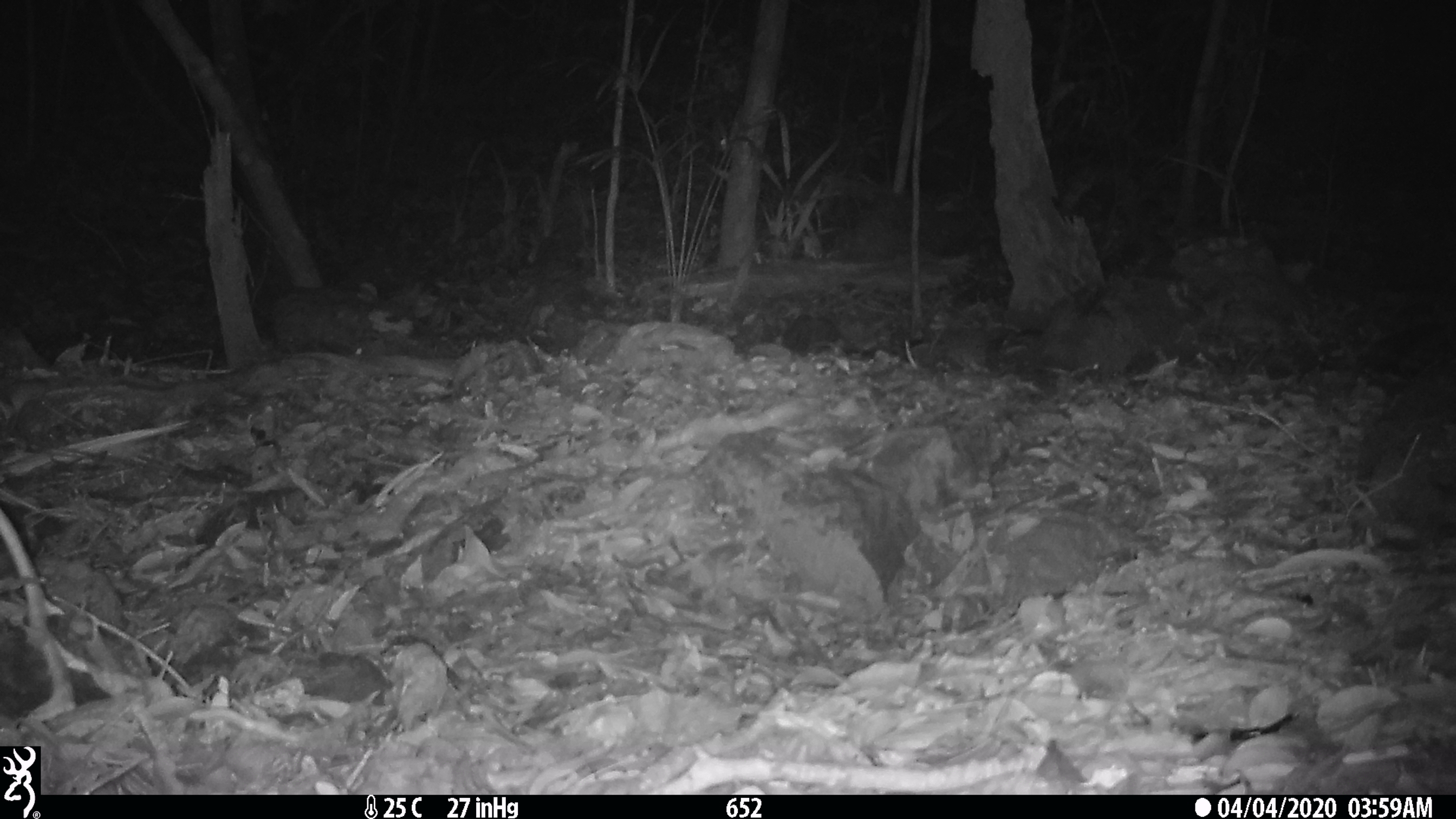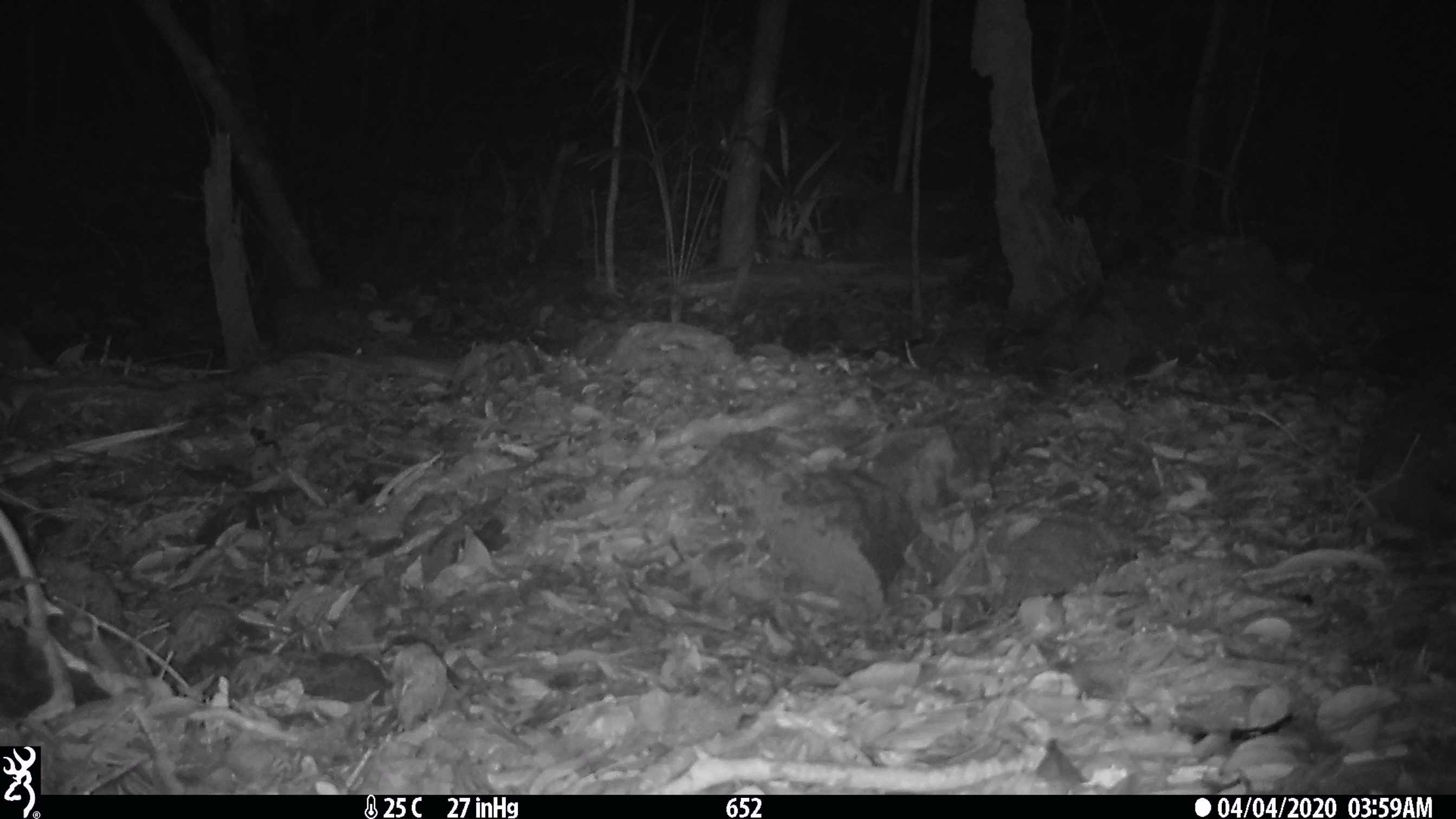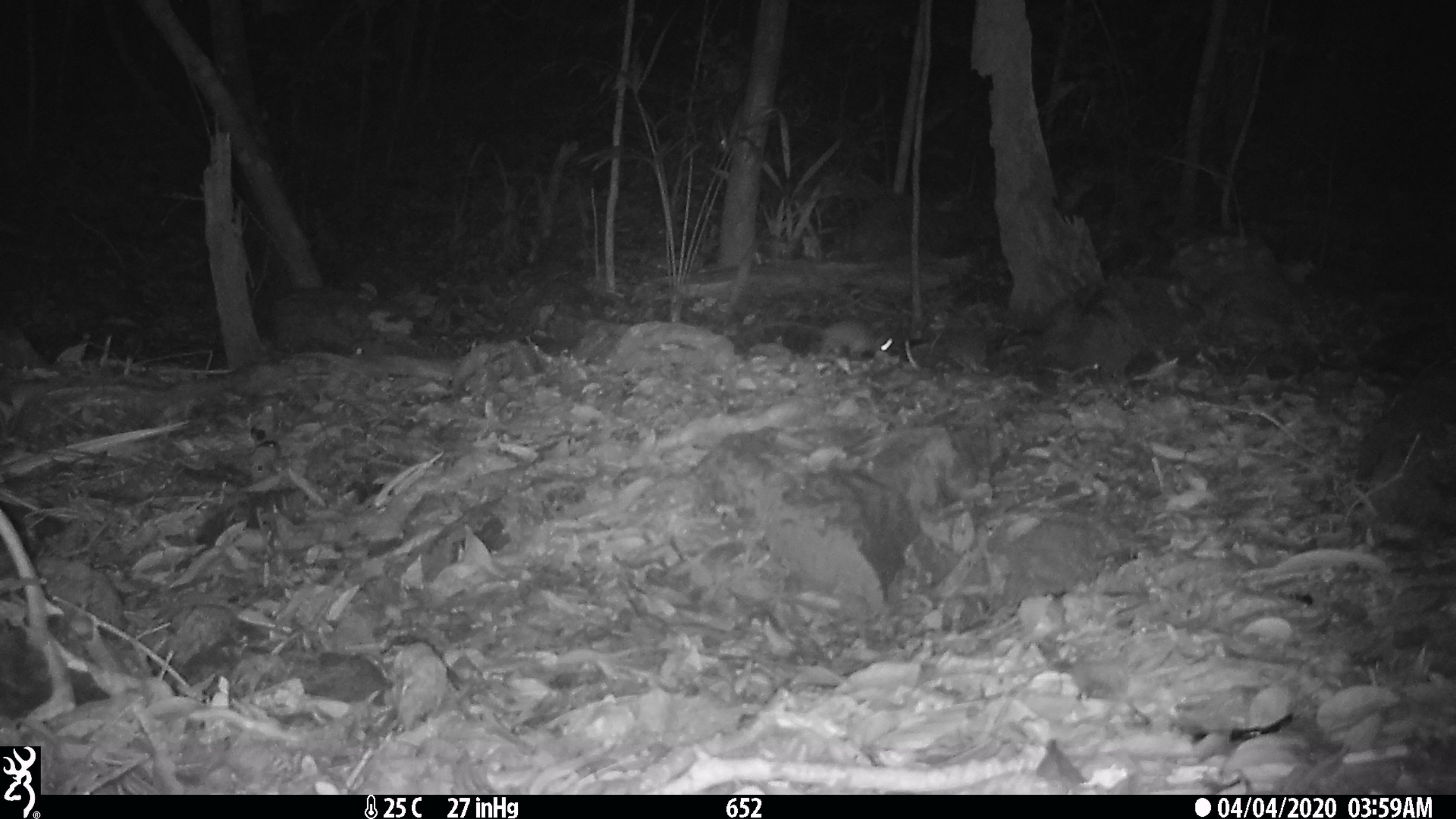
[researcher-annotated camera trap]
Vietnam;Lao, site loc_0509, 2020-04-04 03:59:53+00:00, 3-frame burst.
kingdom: Animalia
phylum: Chordata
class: Mammalia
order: Rodentia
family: Muridae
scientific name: Muridae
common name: old-world mice and rats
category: unidentified murid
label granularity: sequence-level